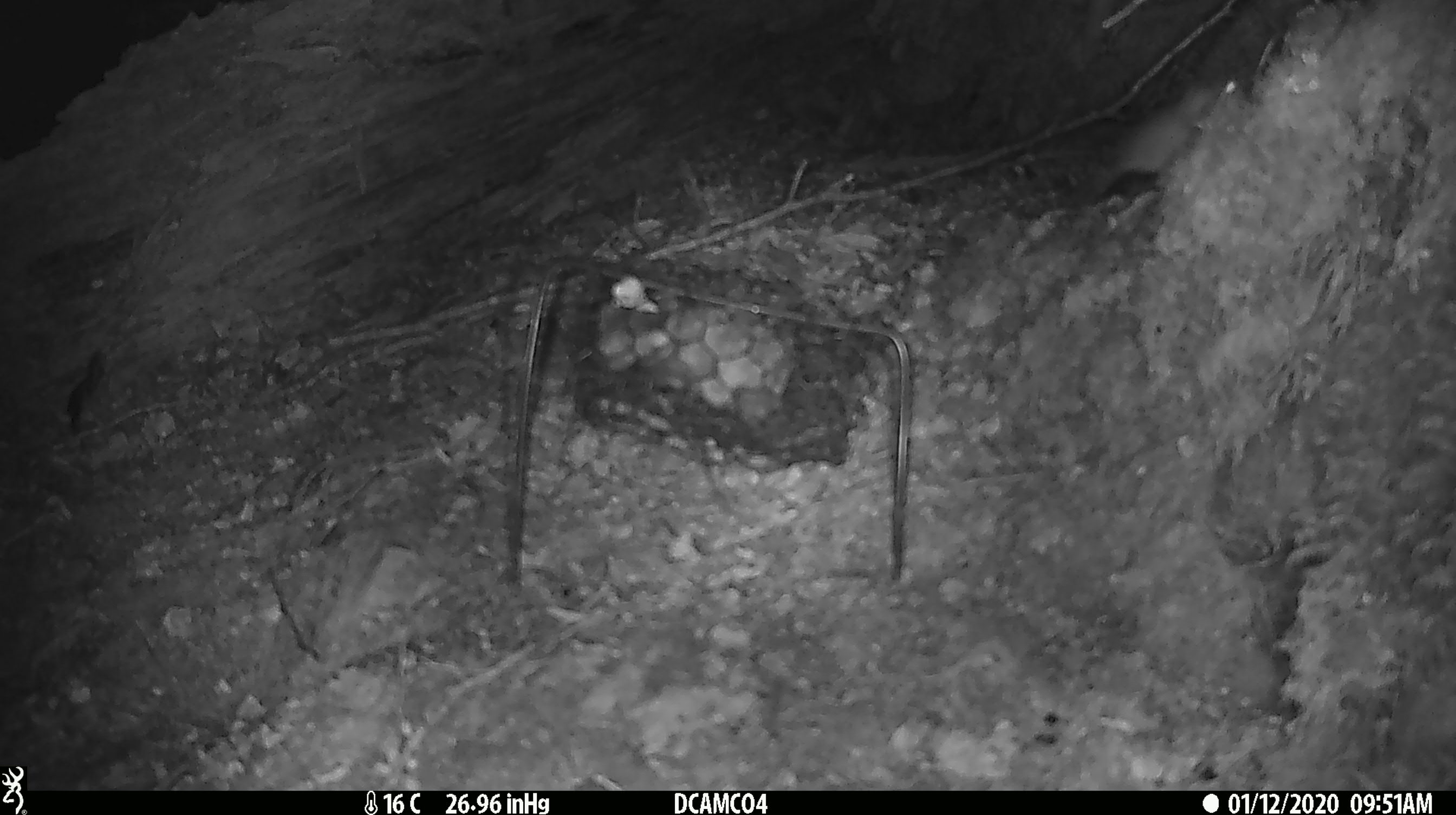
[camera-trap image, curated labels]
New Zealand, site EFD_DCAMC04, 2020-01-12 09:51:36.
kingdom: Animalia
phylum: Chordata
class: Mammalia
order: Rodentia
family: Muridae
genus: Mus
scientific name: Mus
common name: mouse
Mouse (Mus).